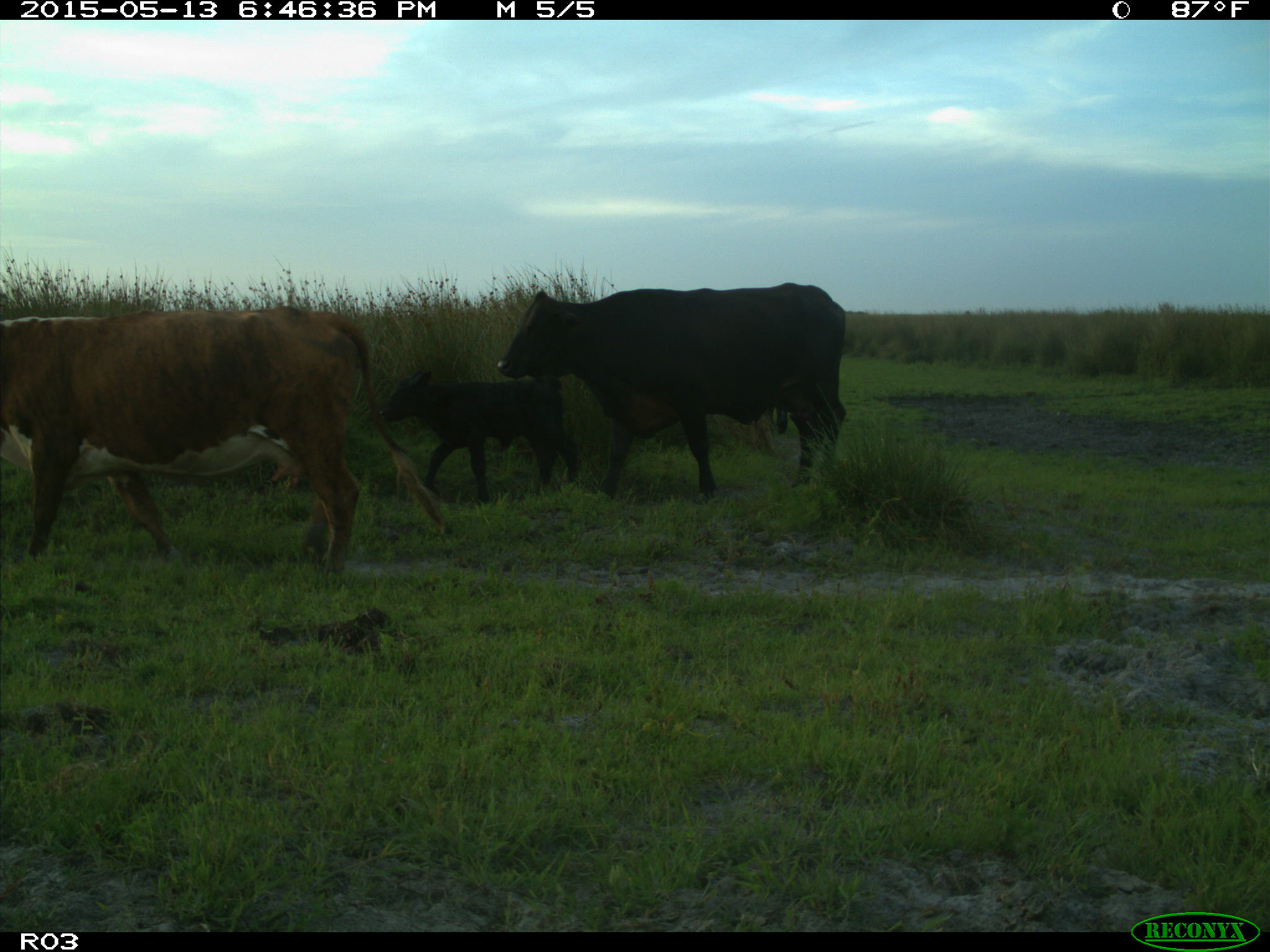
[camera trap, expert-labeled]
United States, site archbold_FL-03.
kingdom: Animalia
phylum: Chordata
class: Mammalia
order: Artiodactyla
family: Bovidae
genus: Bos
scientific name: Bos taurus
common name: domestic cow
Bos taurus (domestic cow).